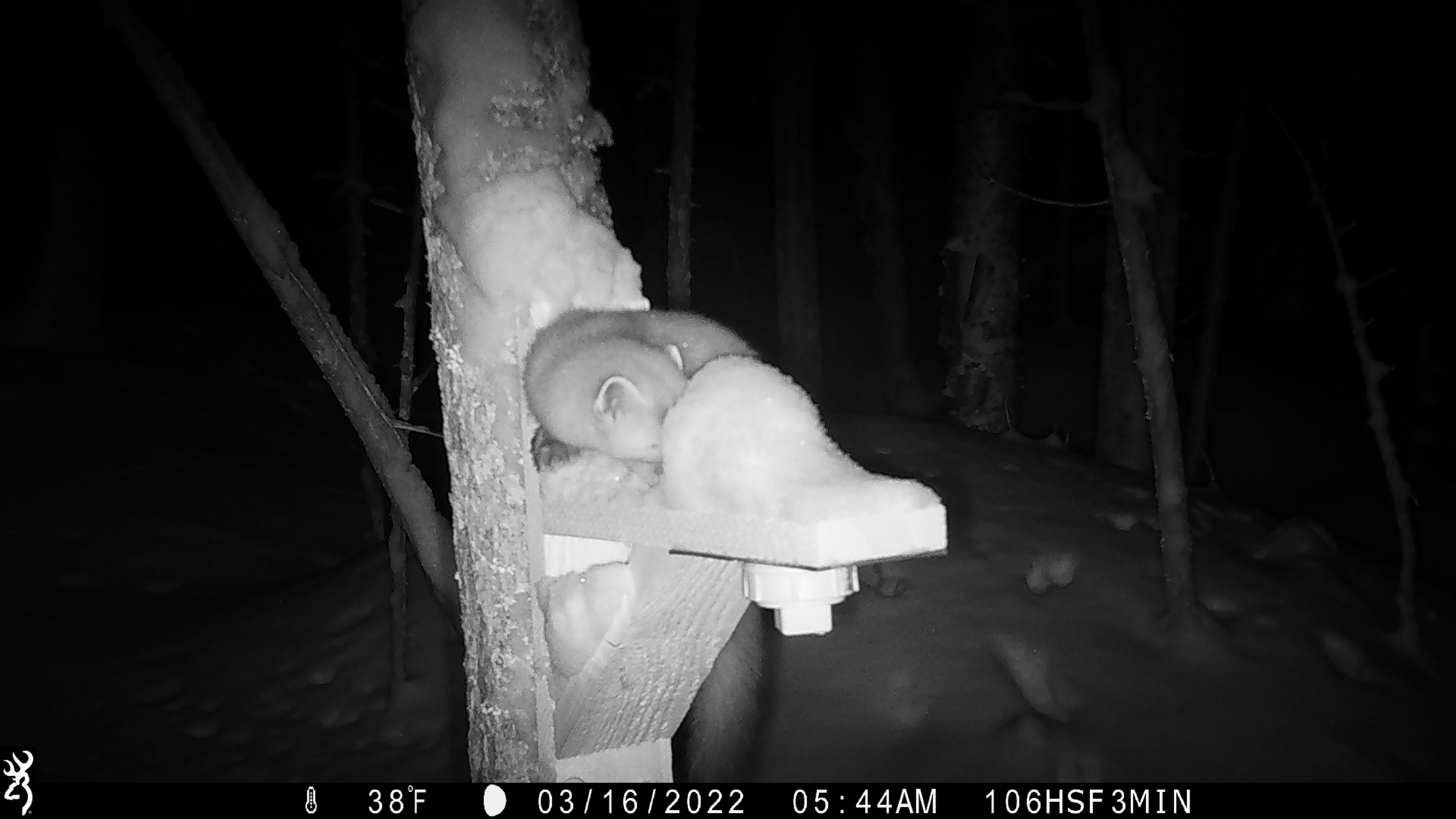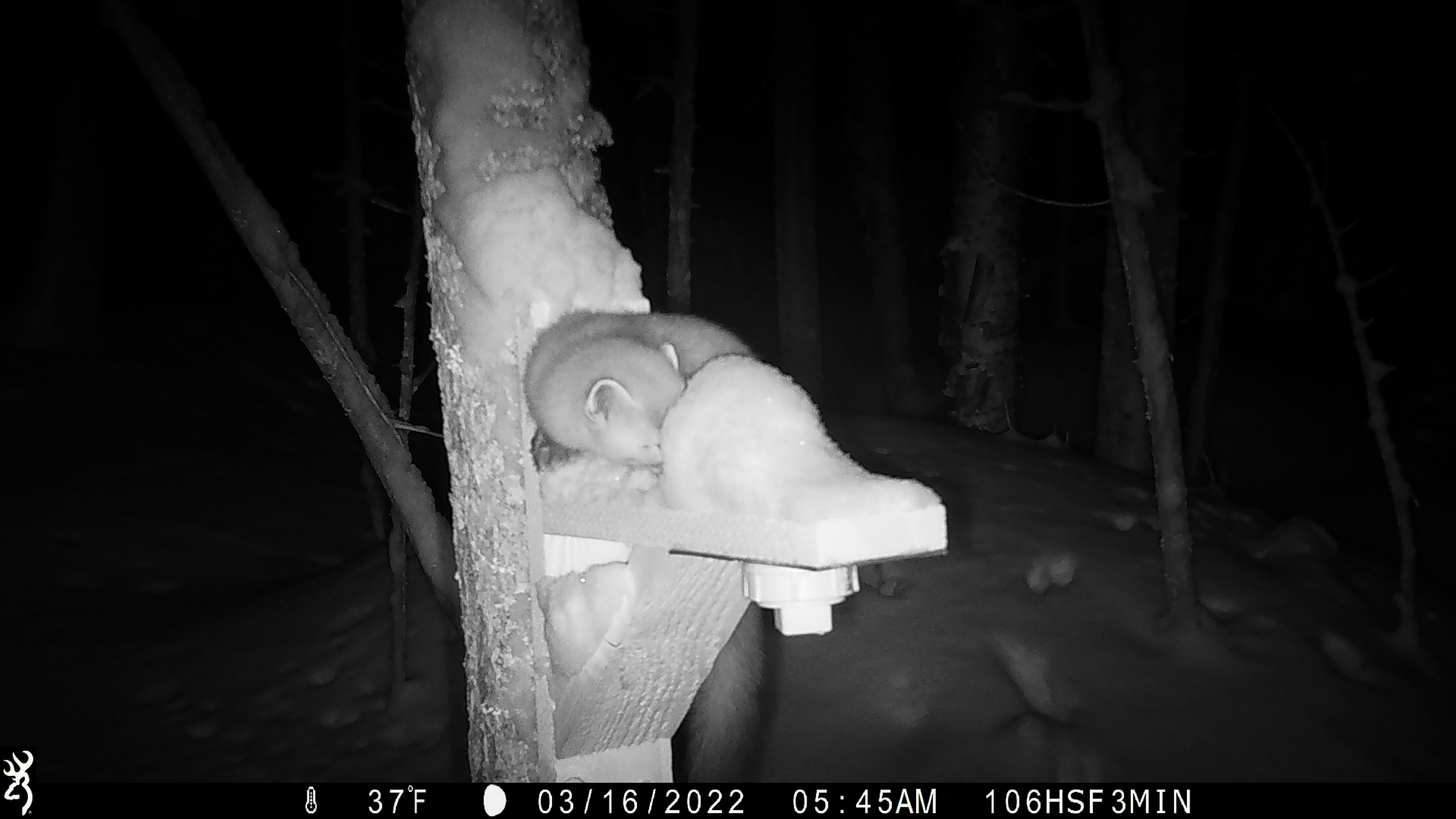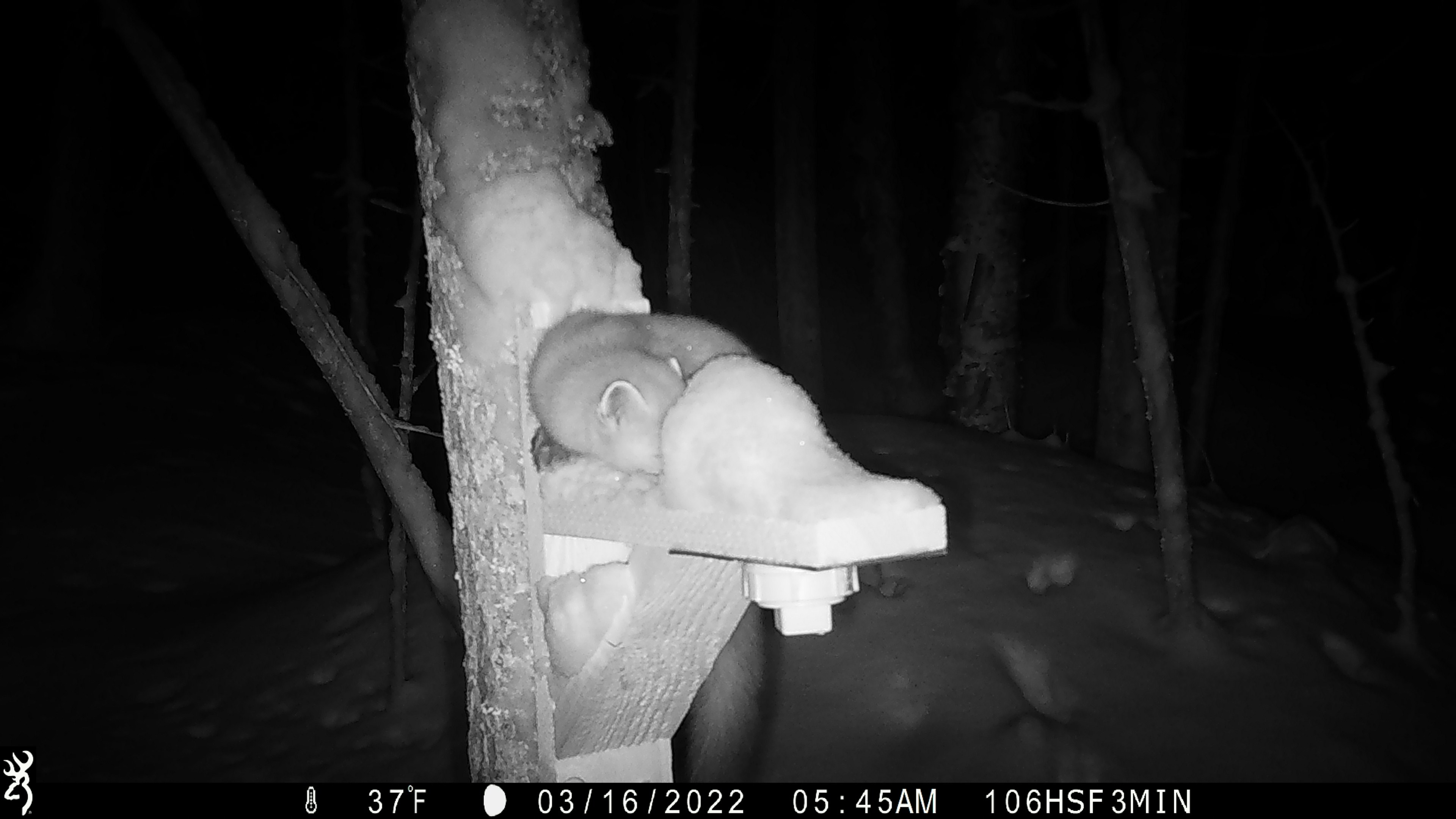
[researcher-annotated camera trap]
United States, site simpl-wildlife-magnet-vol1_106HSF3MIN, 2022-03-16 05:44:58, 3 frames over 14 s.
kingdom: Animalia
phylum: Chordata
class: Mammalia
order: Carnivora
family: Mustelidae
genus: Martes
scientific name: Martes americana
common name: american marten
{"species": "american marten (Martes americana)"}